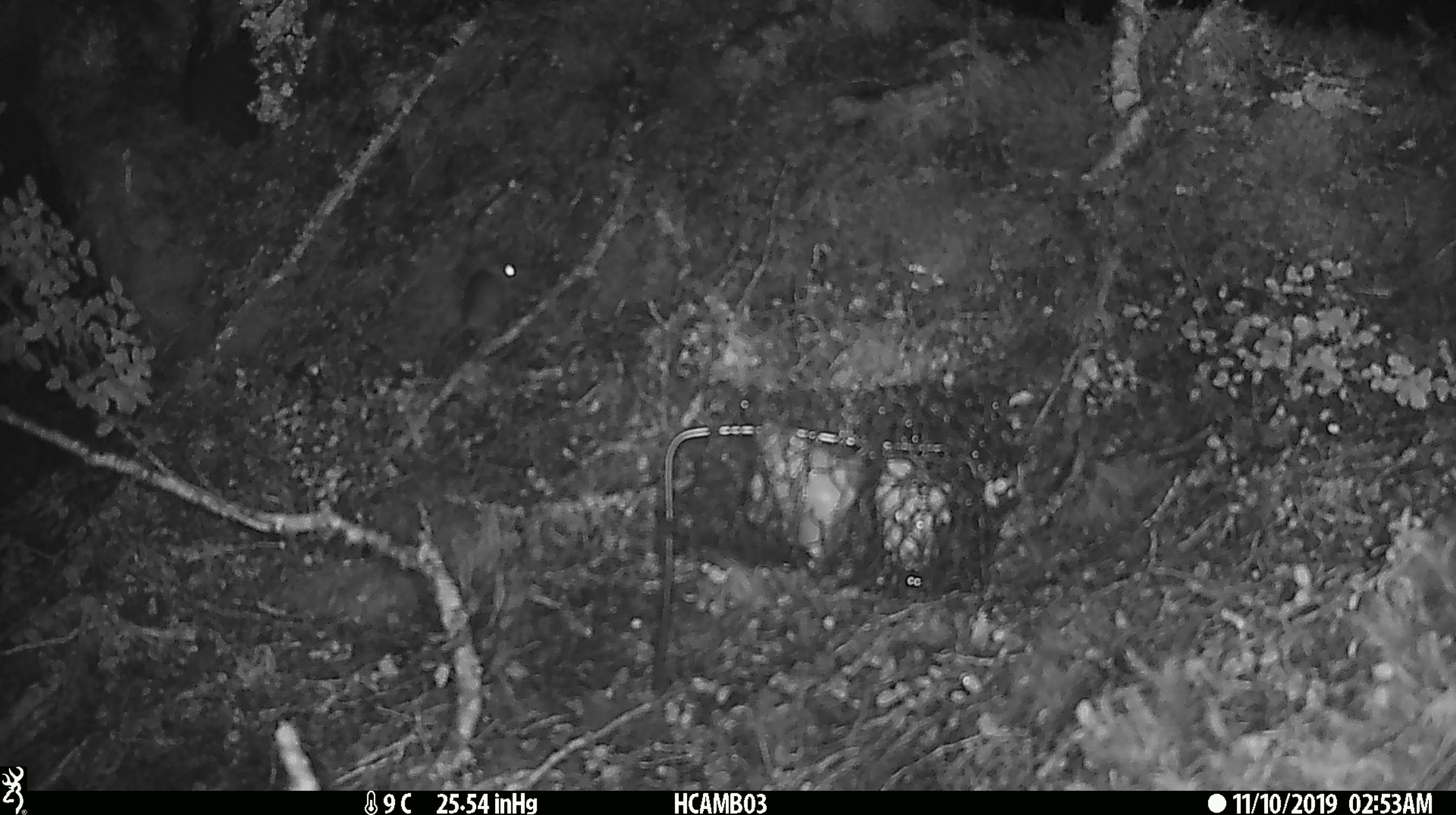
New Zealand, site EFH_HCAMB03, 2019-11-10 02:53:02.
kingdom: Animalia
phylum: Chordata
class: Mammalia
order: Rodentia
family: Muridae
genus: Mus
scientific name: Mus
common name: mouse